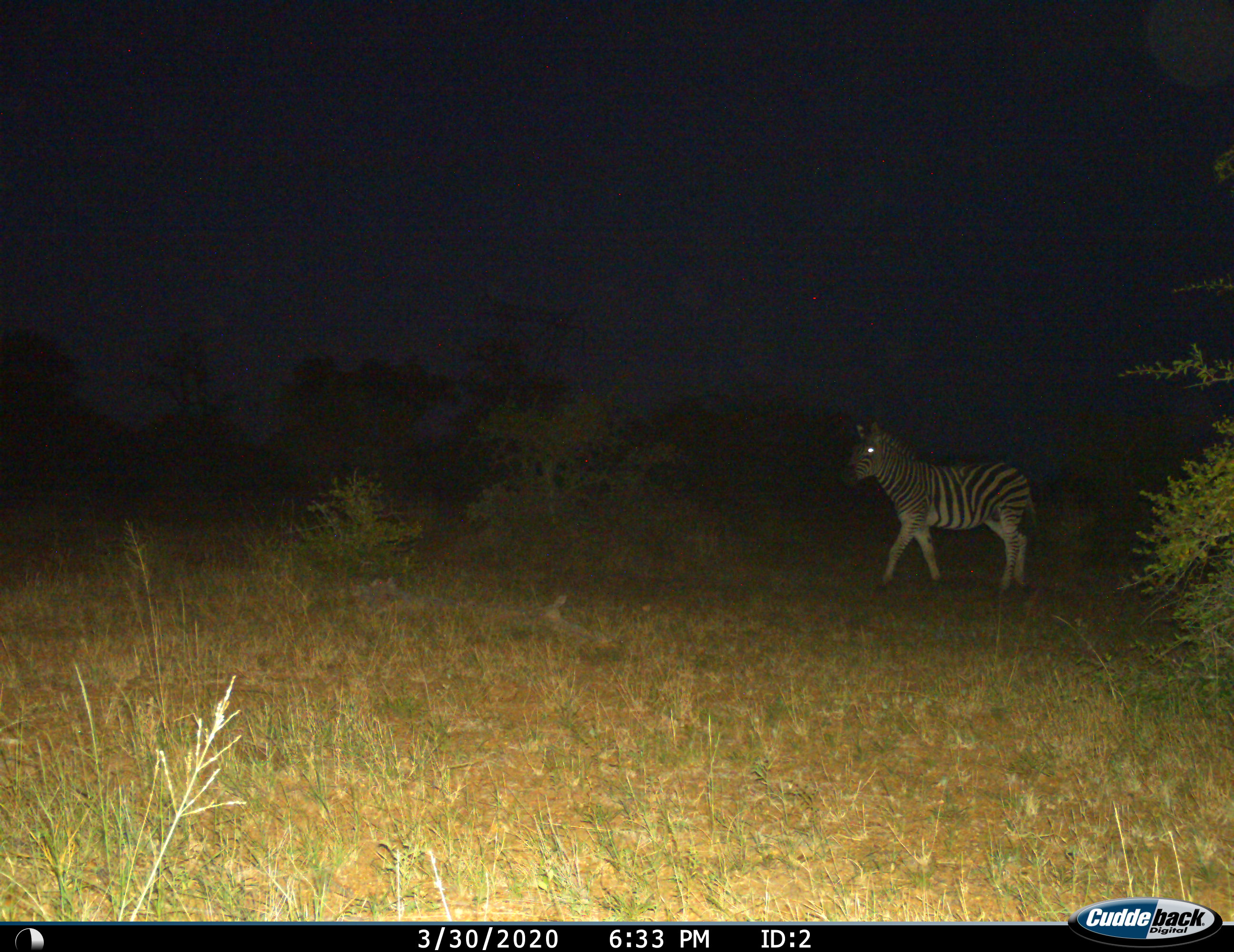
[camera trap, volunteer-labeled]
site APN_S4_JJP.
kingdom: Animalia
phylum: Chordata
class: Mammalia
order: Perissodactyla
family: Equidae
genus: Equus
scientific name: Equus quagga burchellii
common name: burchell's zebra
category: zebraburchells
Zebraburchells (burchell's zebra) (Equus quagga burchellii), count 1. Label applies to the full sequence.